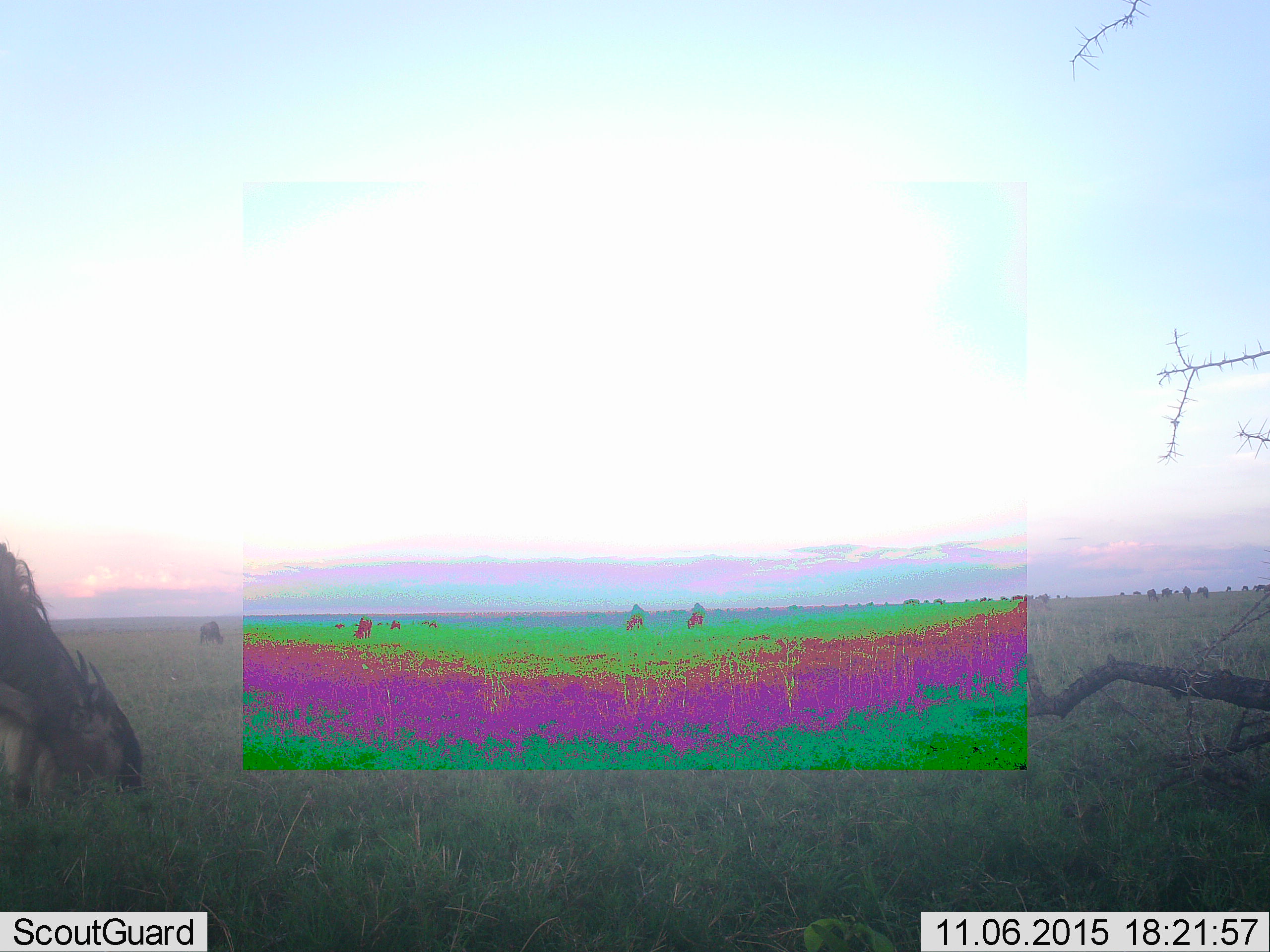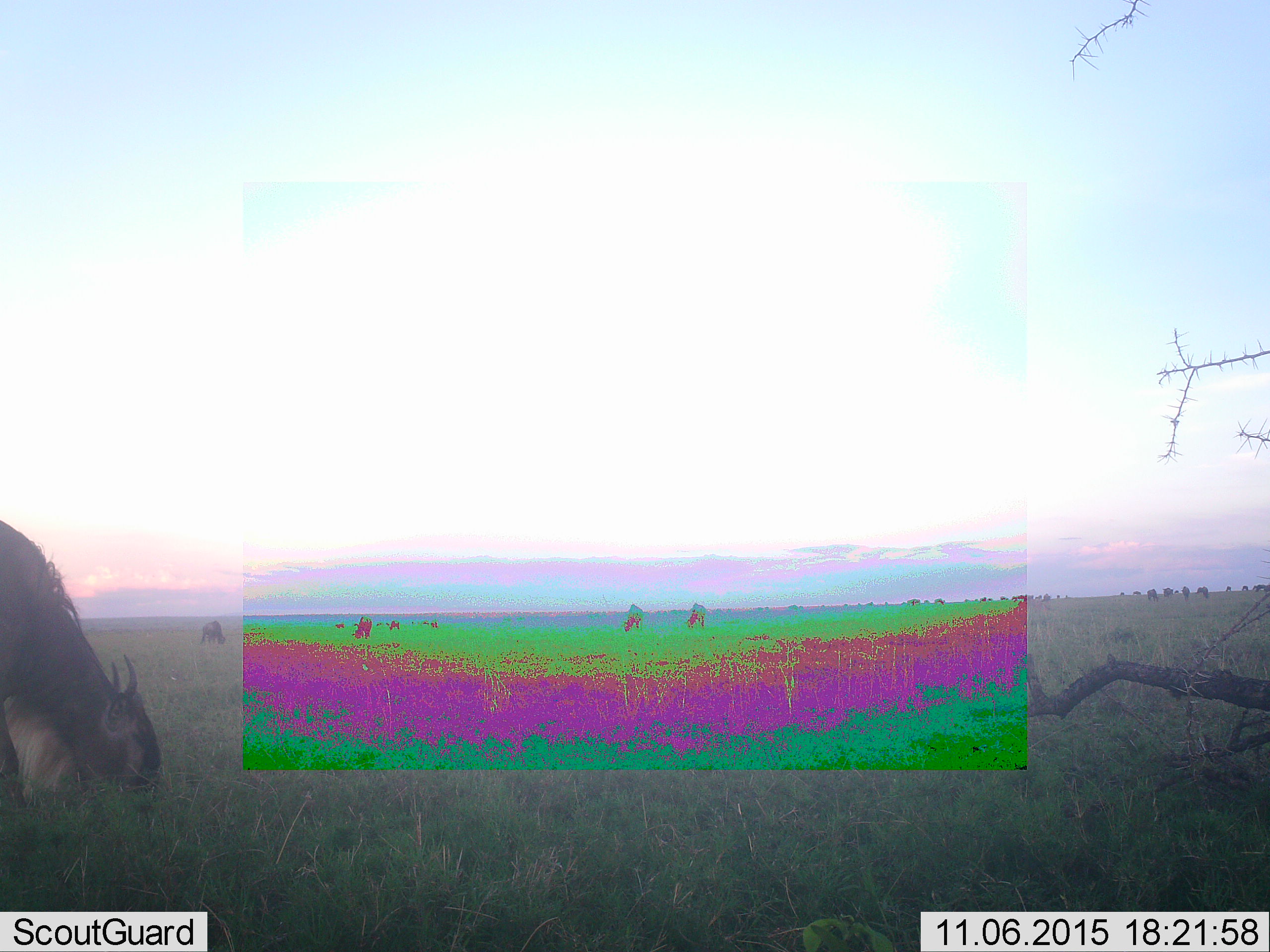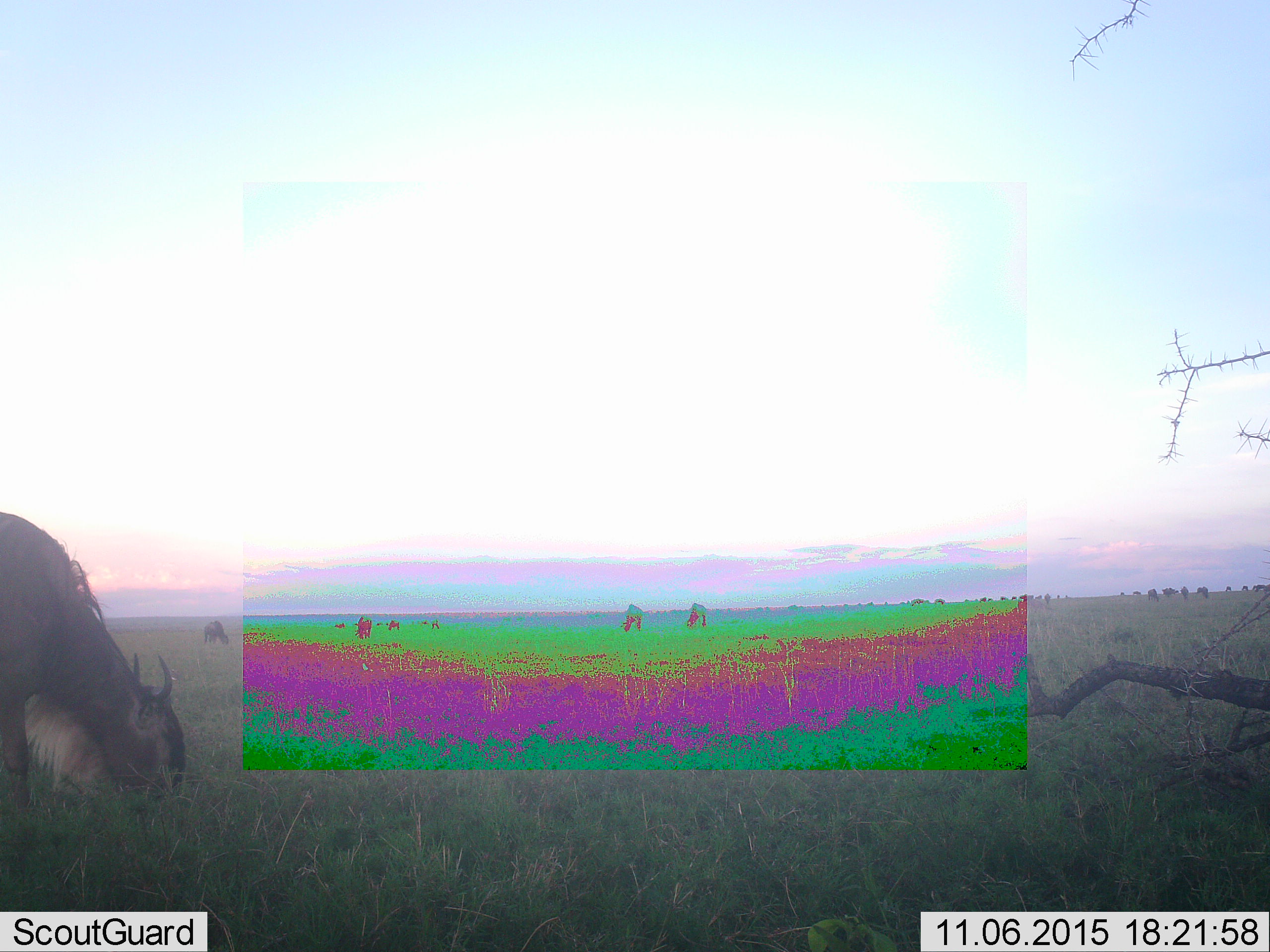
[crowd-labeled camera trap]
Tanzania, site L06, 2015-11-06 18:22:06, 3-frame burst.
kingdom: Animalia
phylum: Chordata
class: Mammalia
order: Artiodactyla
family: Bovidae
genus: Connochaetes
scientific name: Connochaetes taurinus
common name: blue wildebeest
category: wildebeest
Wildebeest (blue wildebeest) (Connochaetes taurinus), count 7. Behavior (volunteer vote fractions): standing 57%, resting 0%, moving 29%, interacting 0%. Young present (vote fraction): 0%. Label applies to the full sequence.